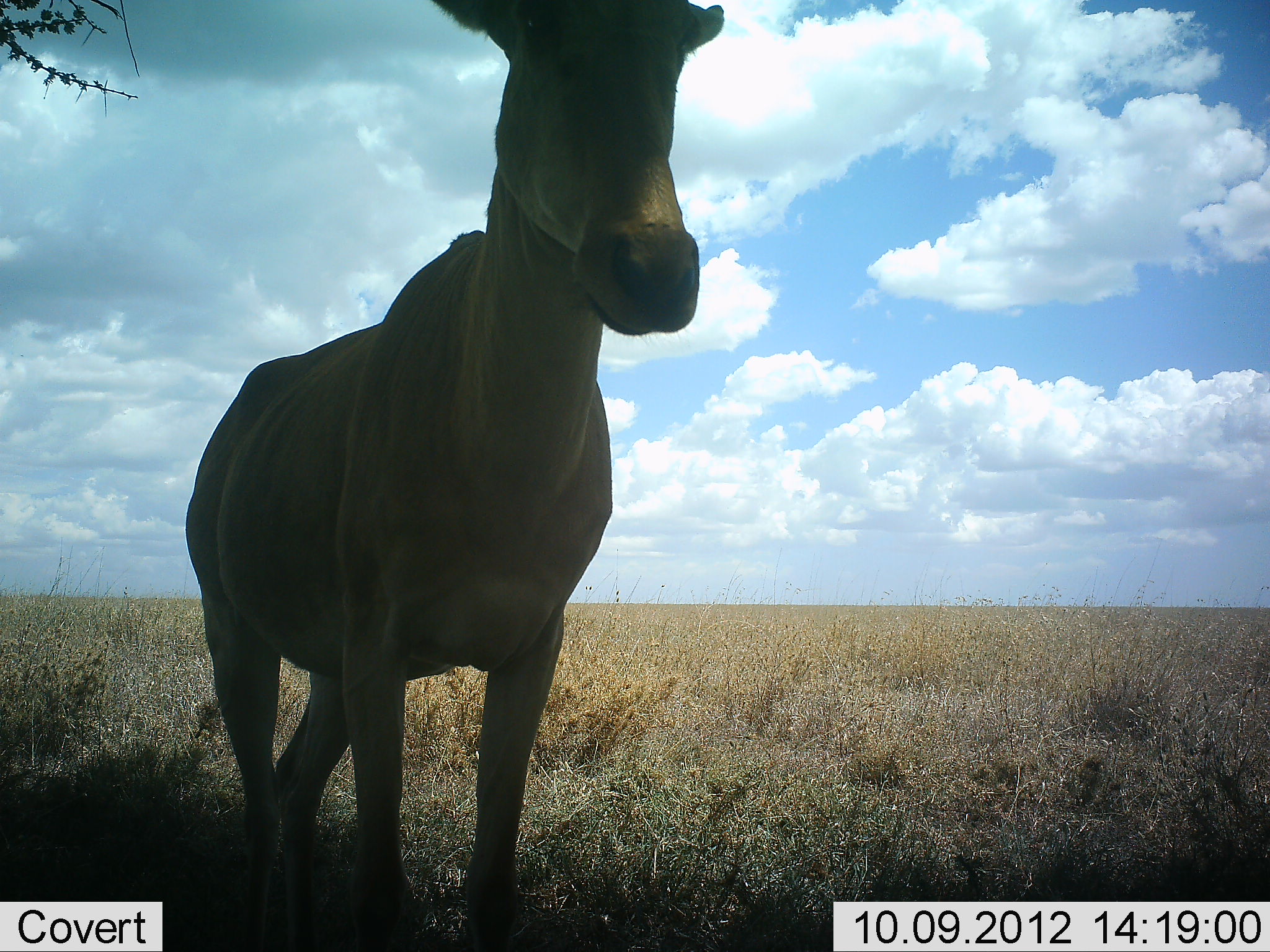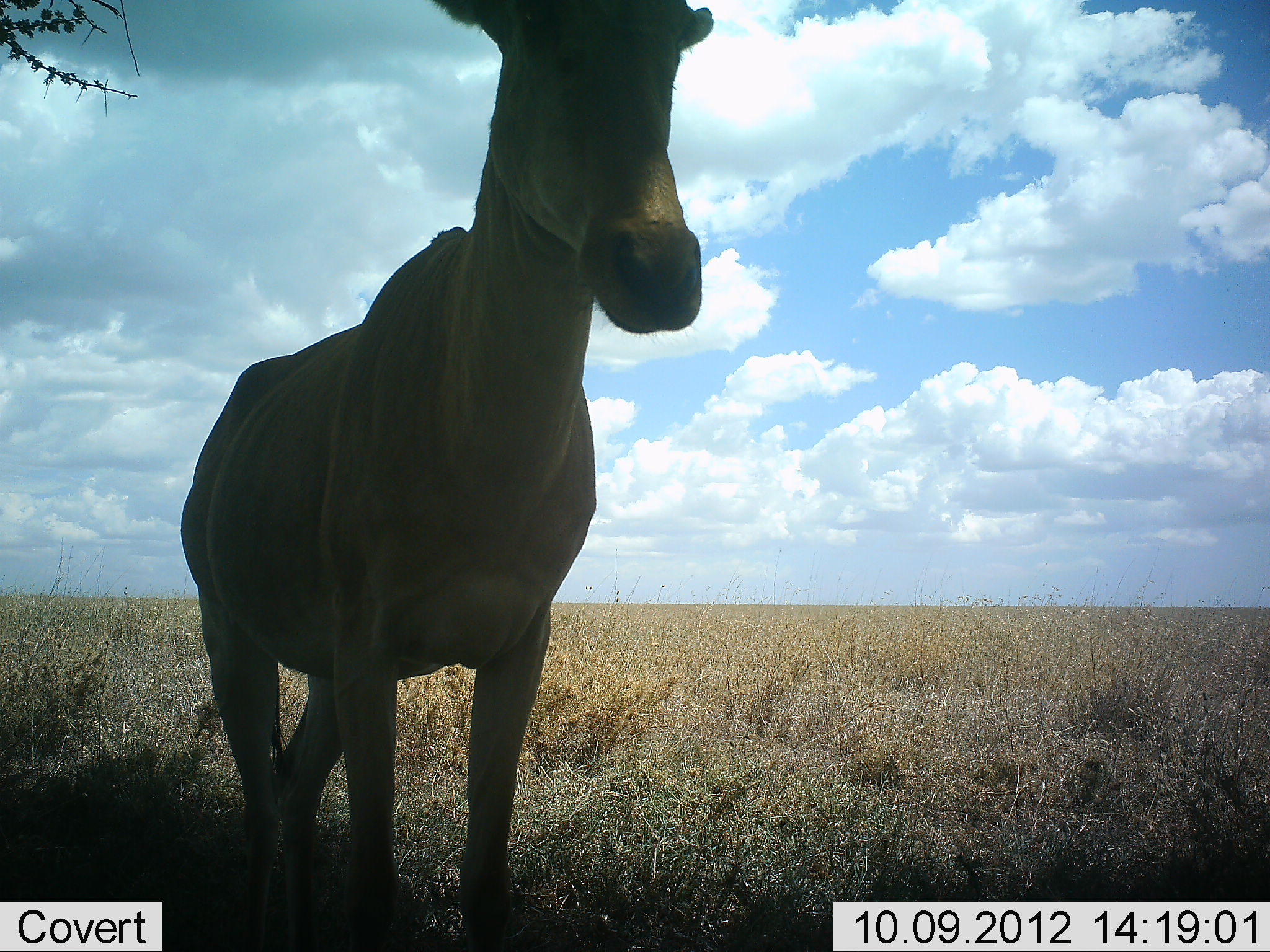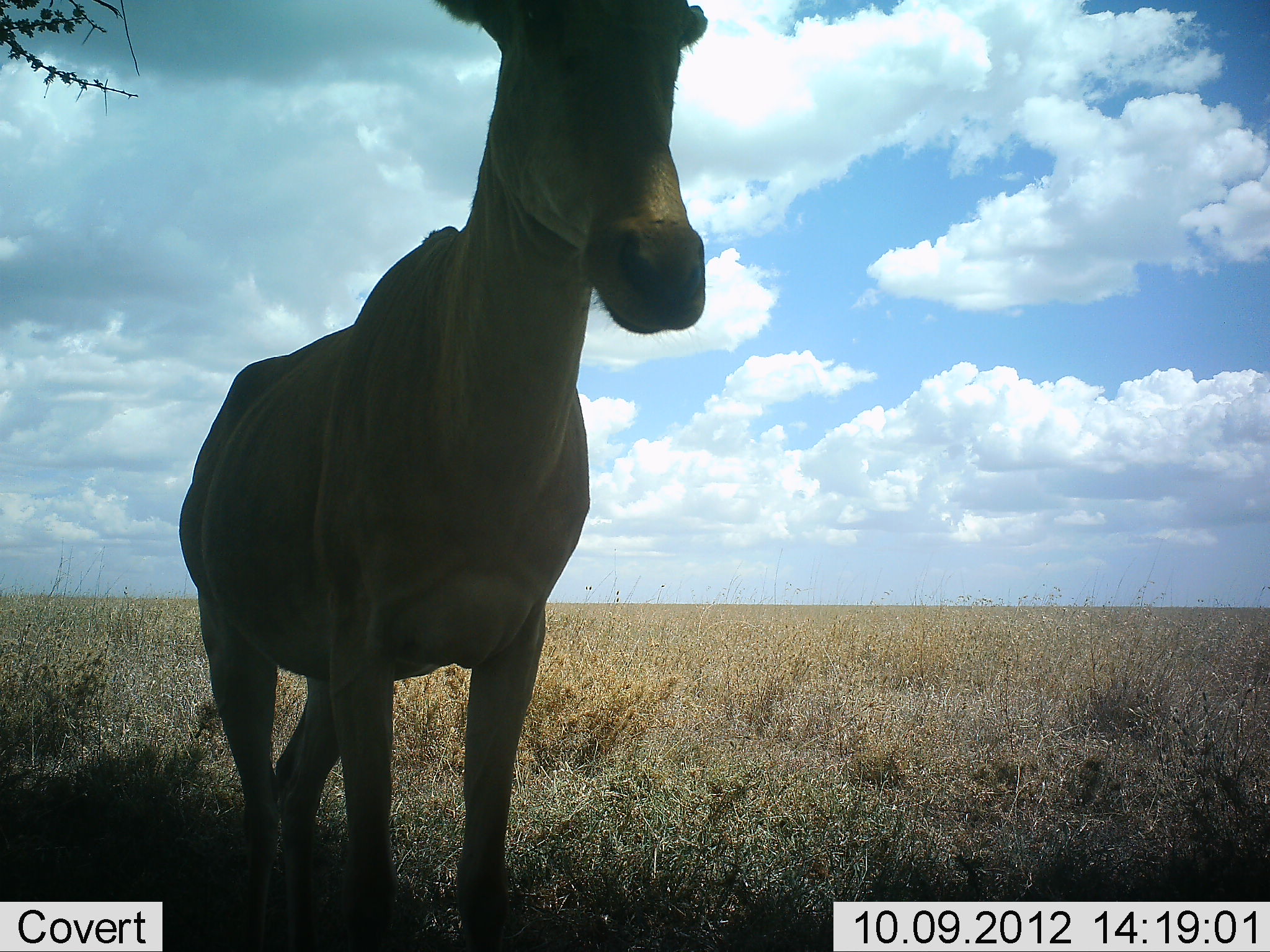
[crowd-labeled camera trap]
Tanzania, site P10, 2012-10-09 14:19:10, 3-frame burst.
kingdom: Animalia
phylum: Chordata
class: Mammalia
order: Artiodactyla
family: Bovidae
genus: Alcelaphus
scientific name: Alcelaphus buselaphus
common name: hartebeest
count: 1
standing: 100%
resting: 0%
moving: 0%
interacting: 0%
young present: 0%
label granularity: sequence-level